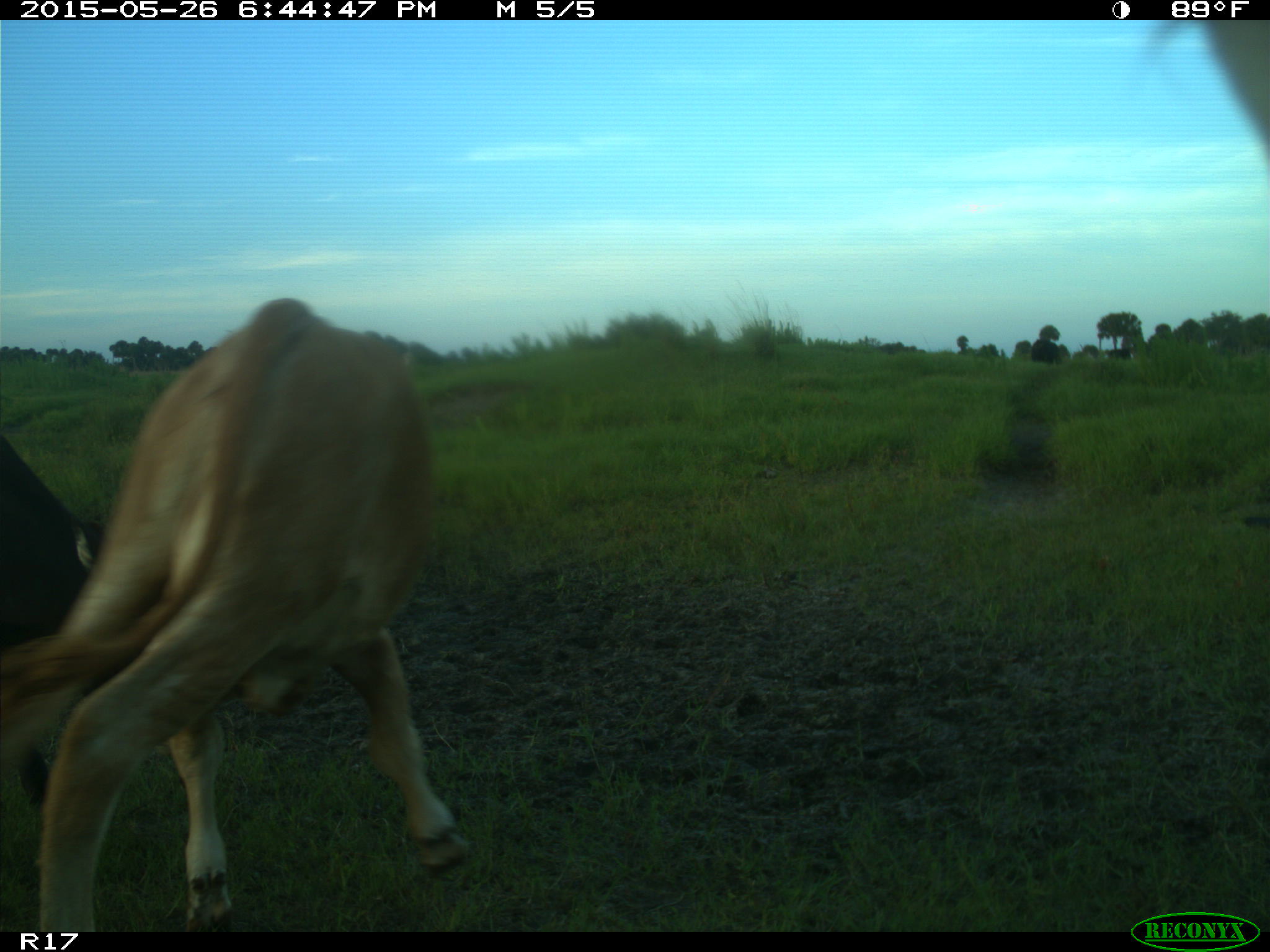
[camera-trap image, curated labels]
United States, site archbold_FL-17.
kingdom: Animalia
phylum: Chordata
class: Mammalia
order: Artiodactyla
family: Bovidae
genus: Bos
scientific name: Bos taurus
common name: domestic cow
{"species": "Bos taurus (domestic cow)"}